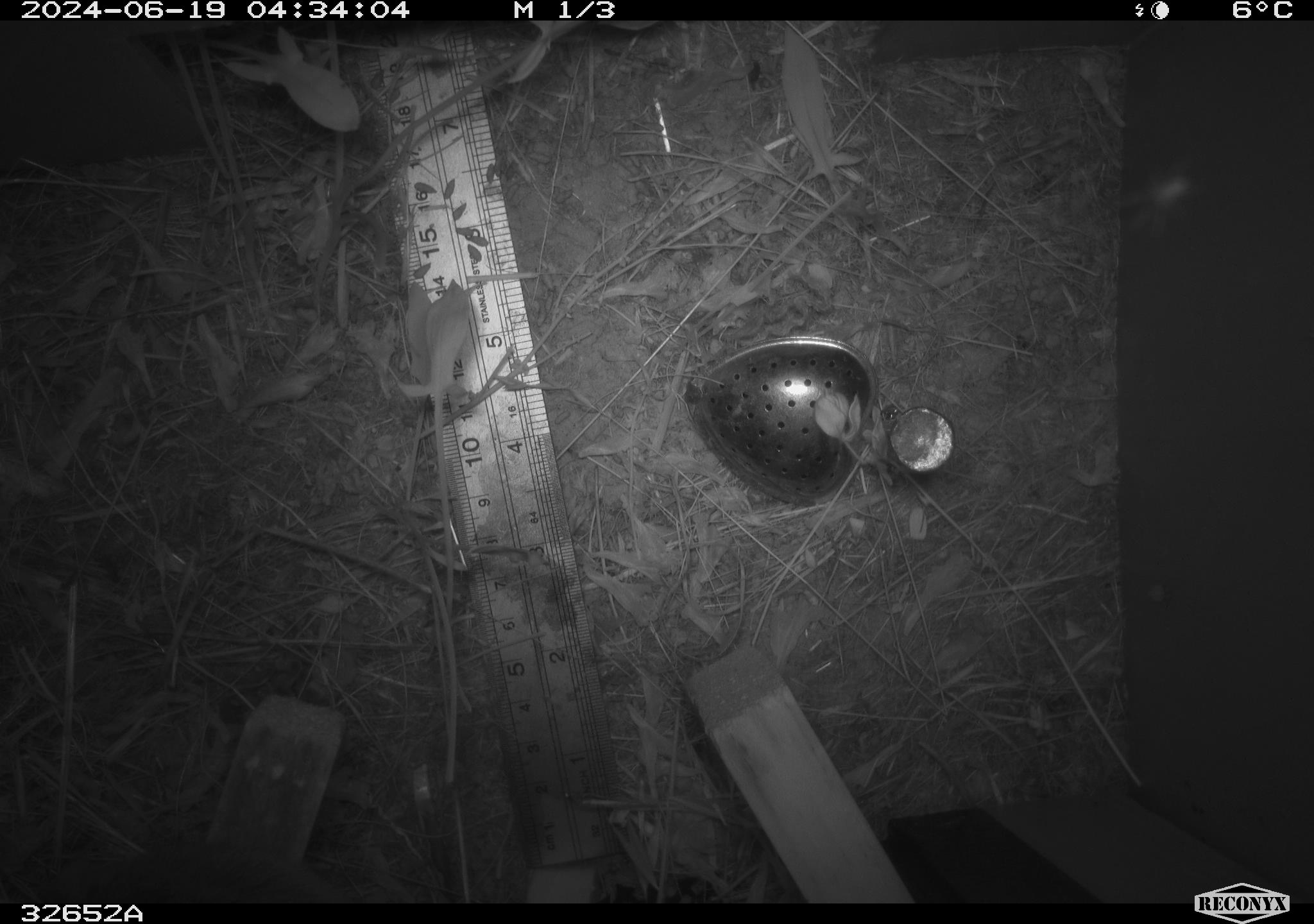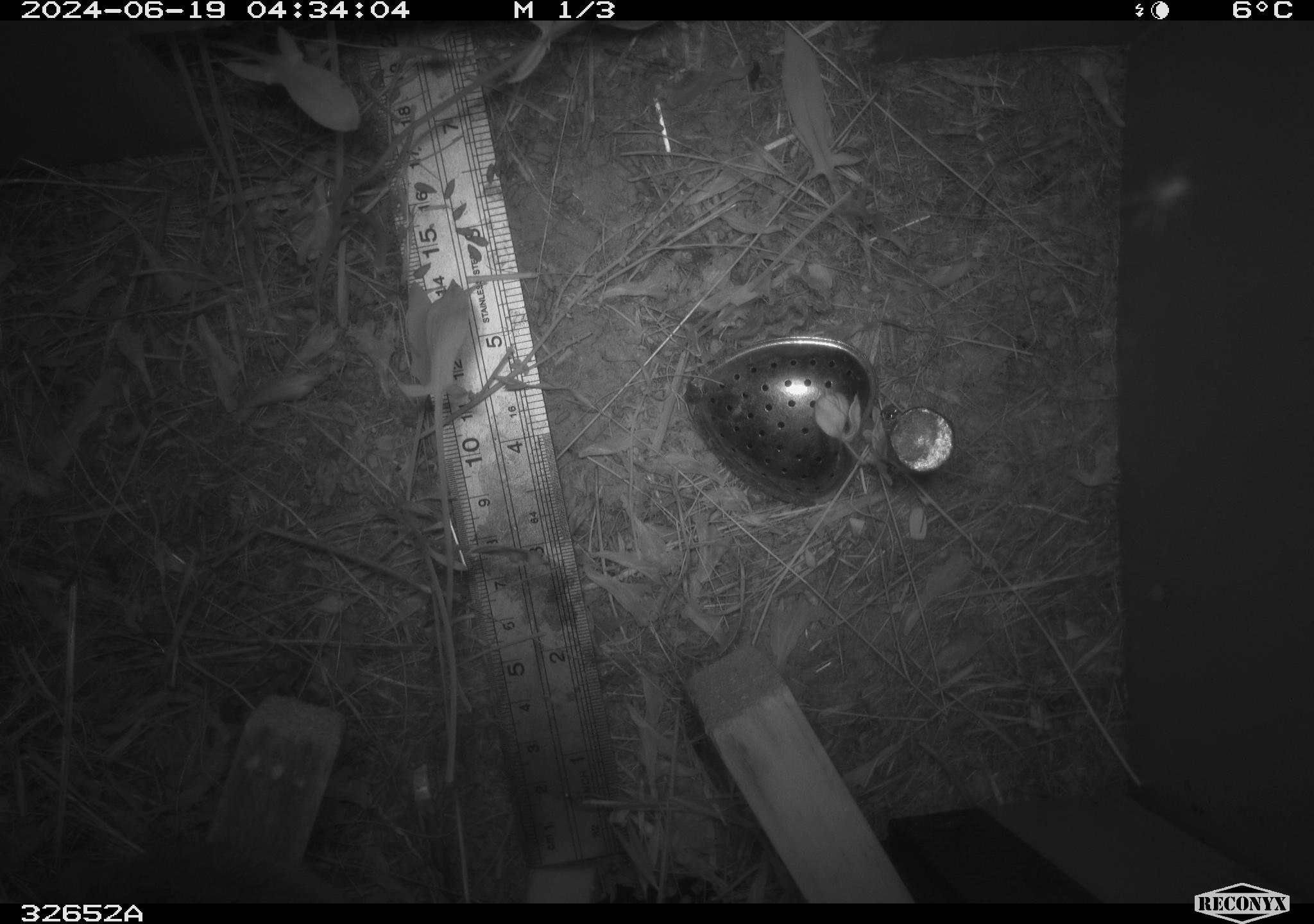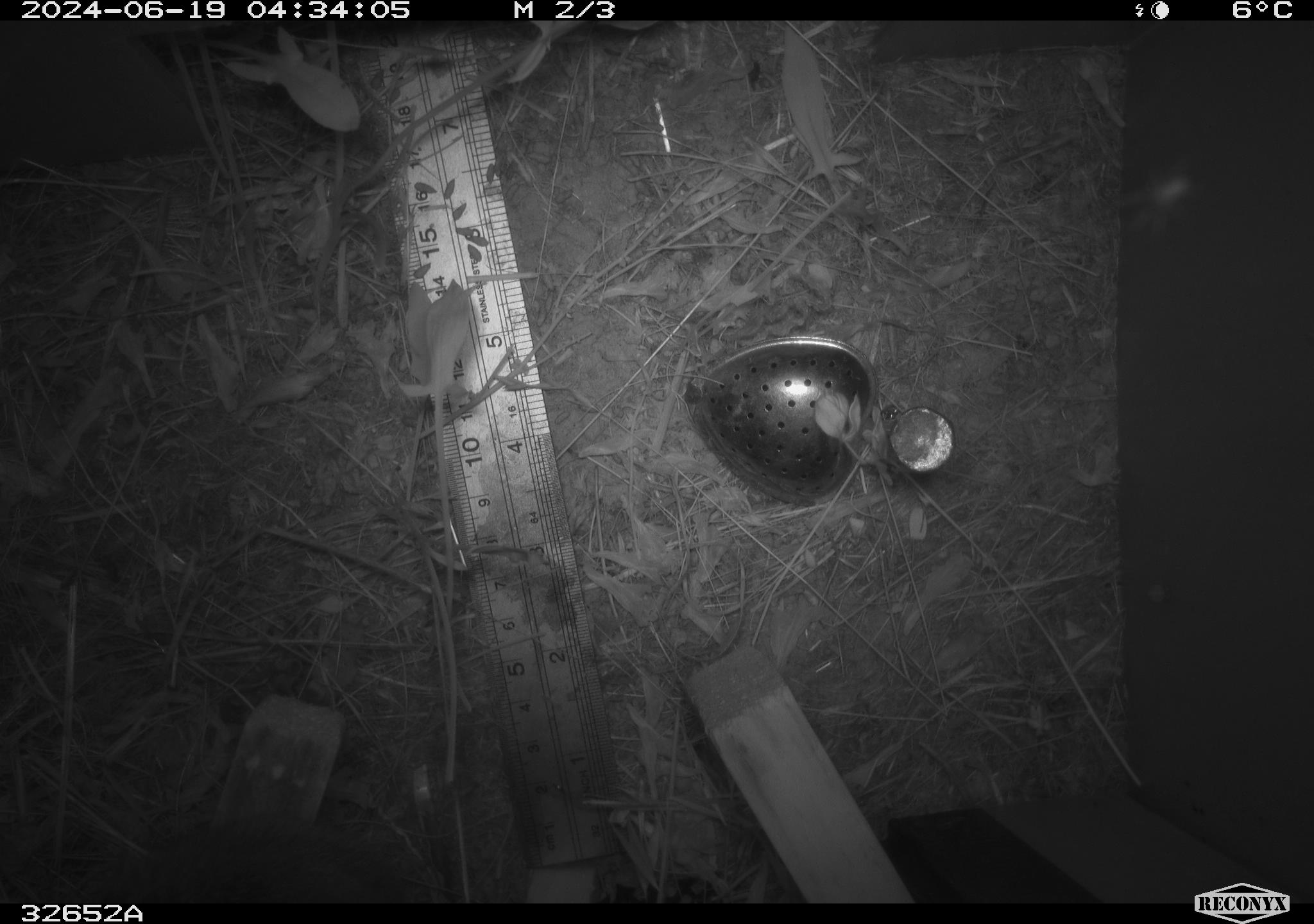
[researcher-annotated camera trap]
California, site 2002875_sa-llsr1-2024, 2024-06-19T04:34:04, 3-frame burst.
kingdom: Animalia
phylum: Chordata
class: Mammalia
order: Rodentia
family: Cricetidae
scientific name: Arvicolinae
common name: voles, lemmings, and muskrats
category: arvicolinae subfamily